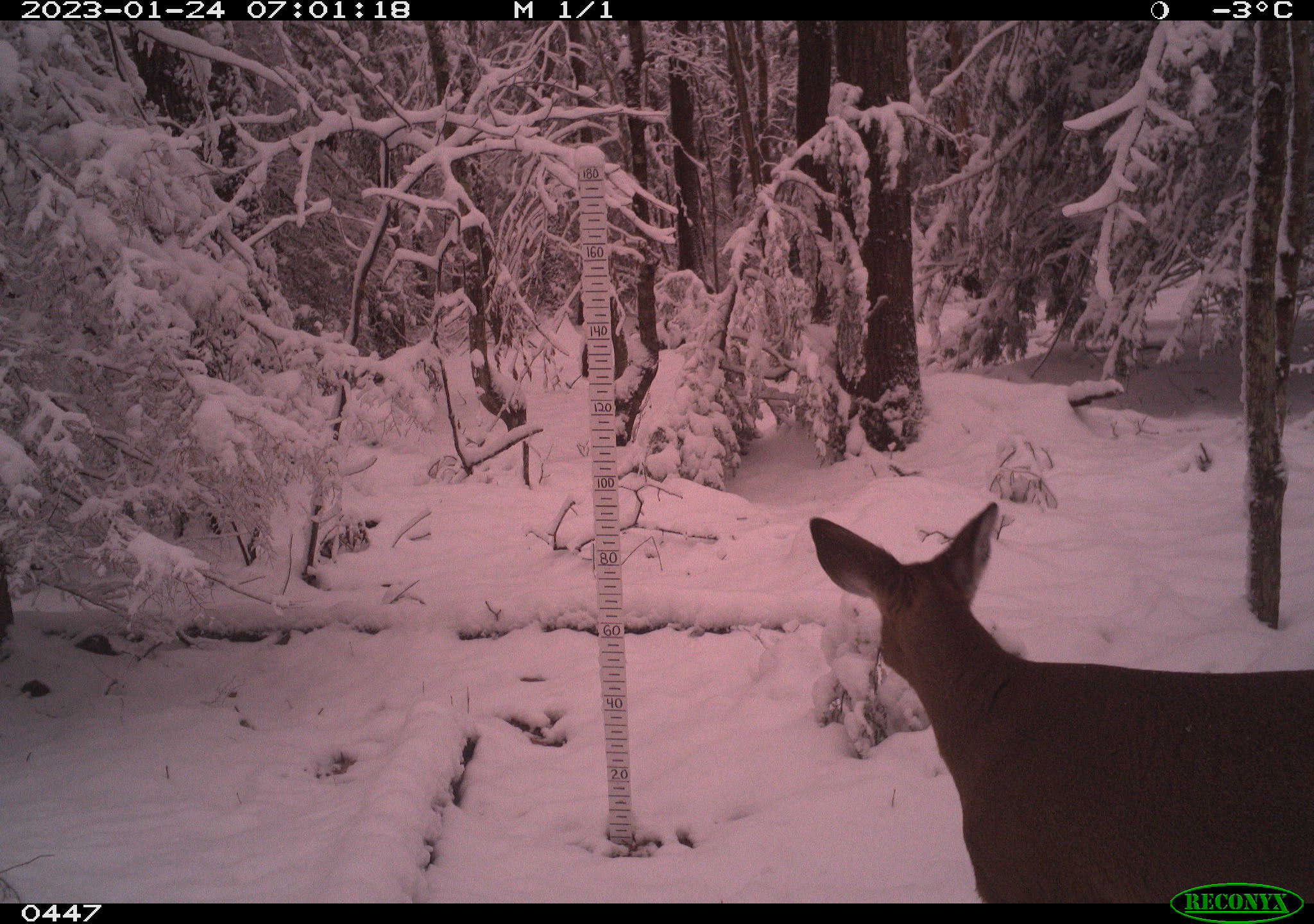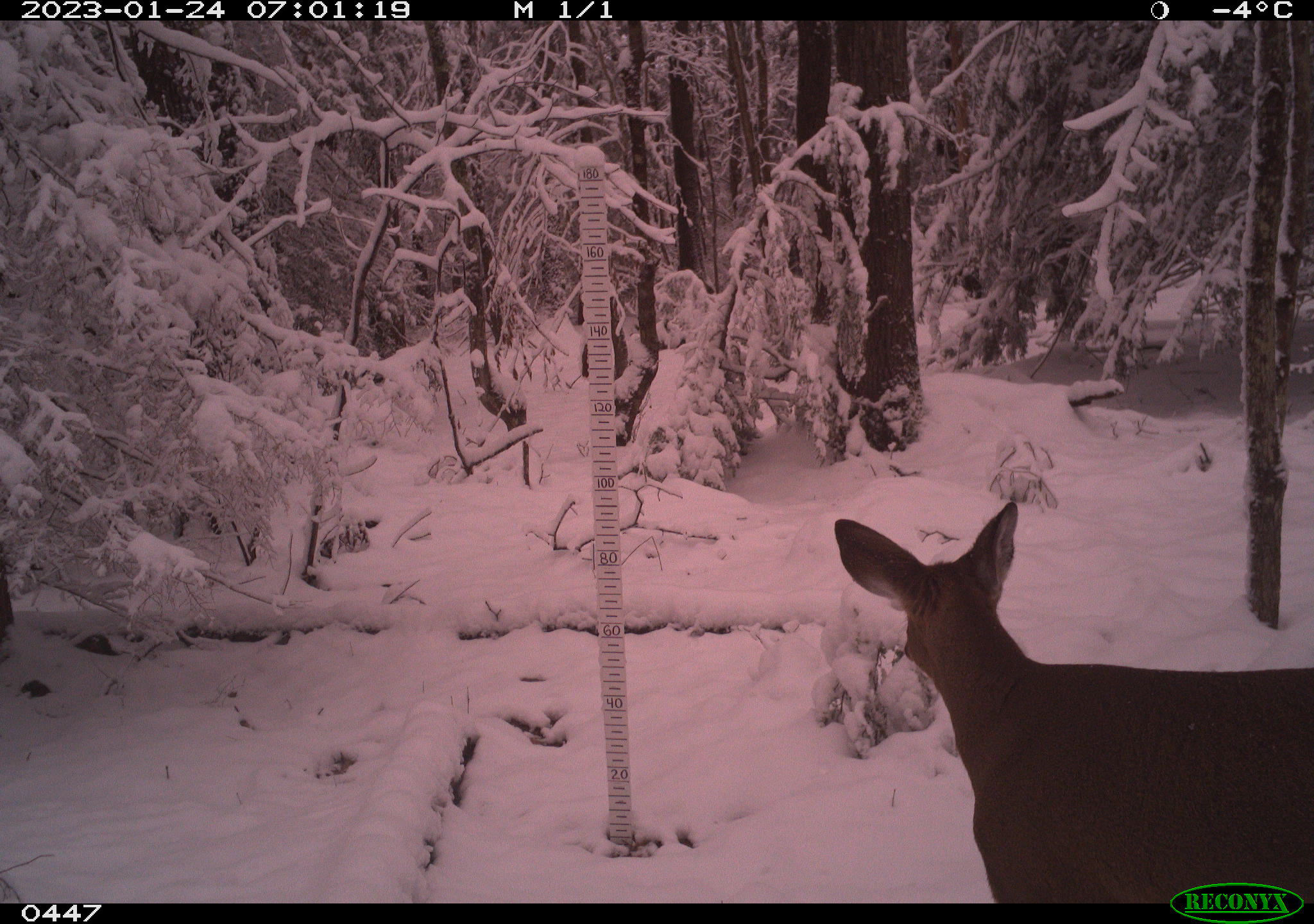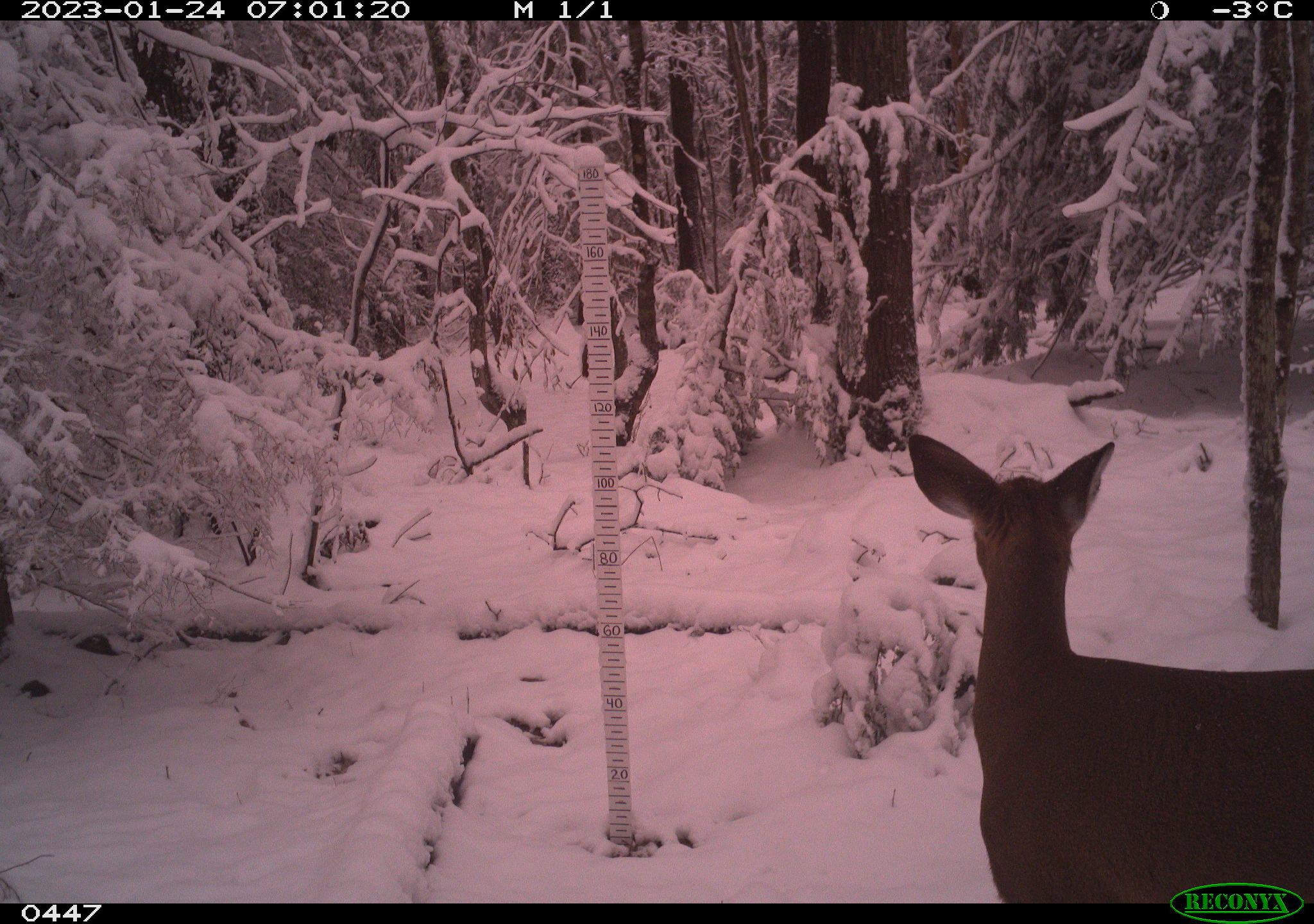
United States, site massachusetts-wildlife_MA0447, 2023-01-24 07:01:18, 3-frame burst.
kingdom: Animalia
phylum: Chordata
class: Mammalia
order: Artiodactyla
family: Cervidae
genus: Odocoileus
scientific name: Odocoileus virginianus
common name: white-tailed deer